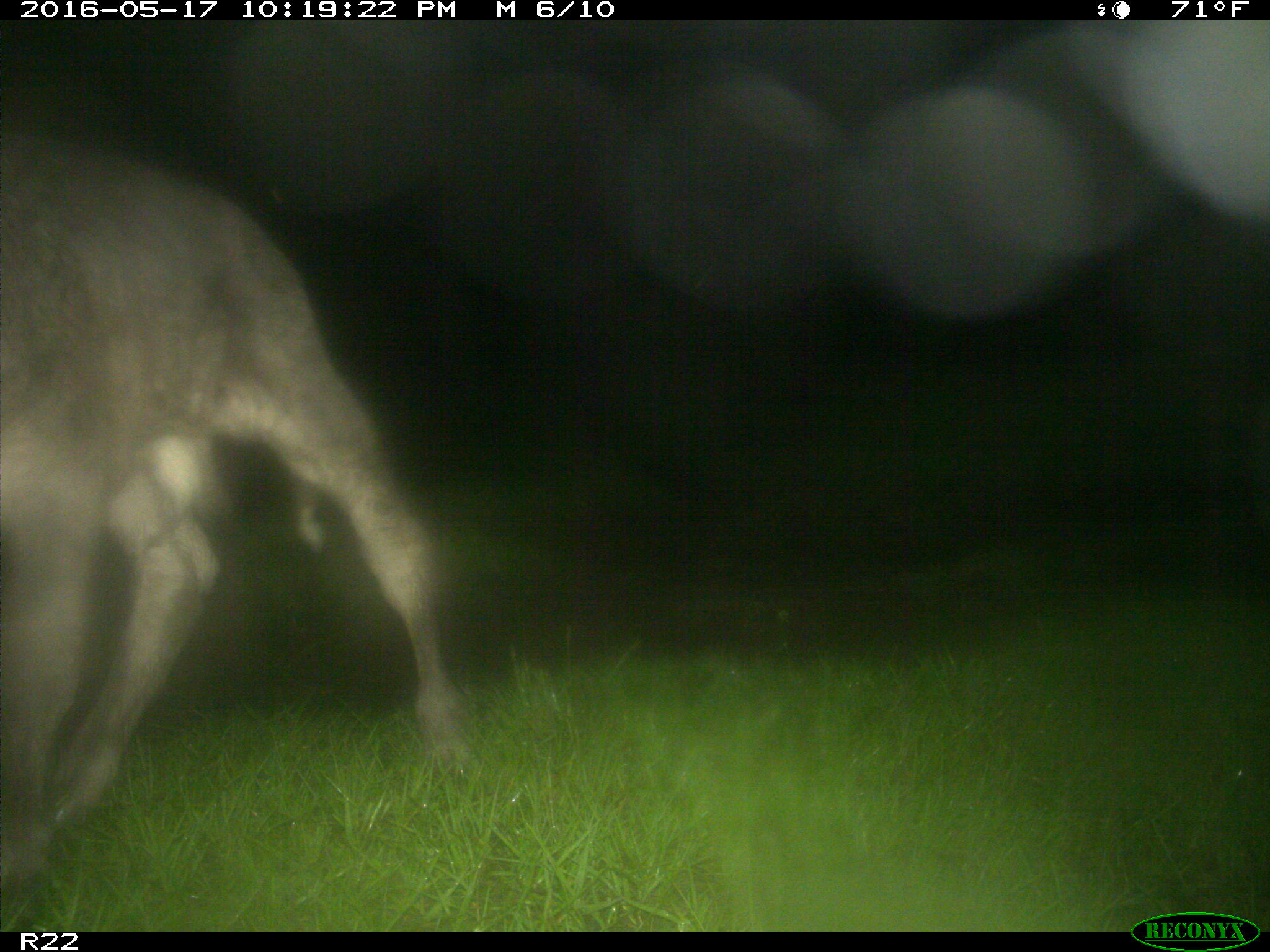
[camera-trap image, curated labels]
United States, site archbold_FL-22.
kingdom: Animalia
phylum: Chordata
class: Mammalia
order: Artiodactyla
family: Bovidae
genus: Bos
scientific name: Bos taurus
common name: domestic cow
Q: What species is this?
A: Bos taurus (domestic cow).